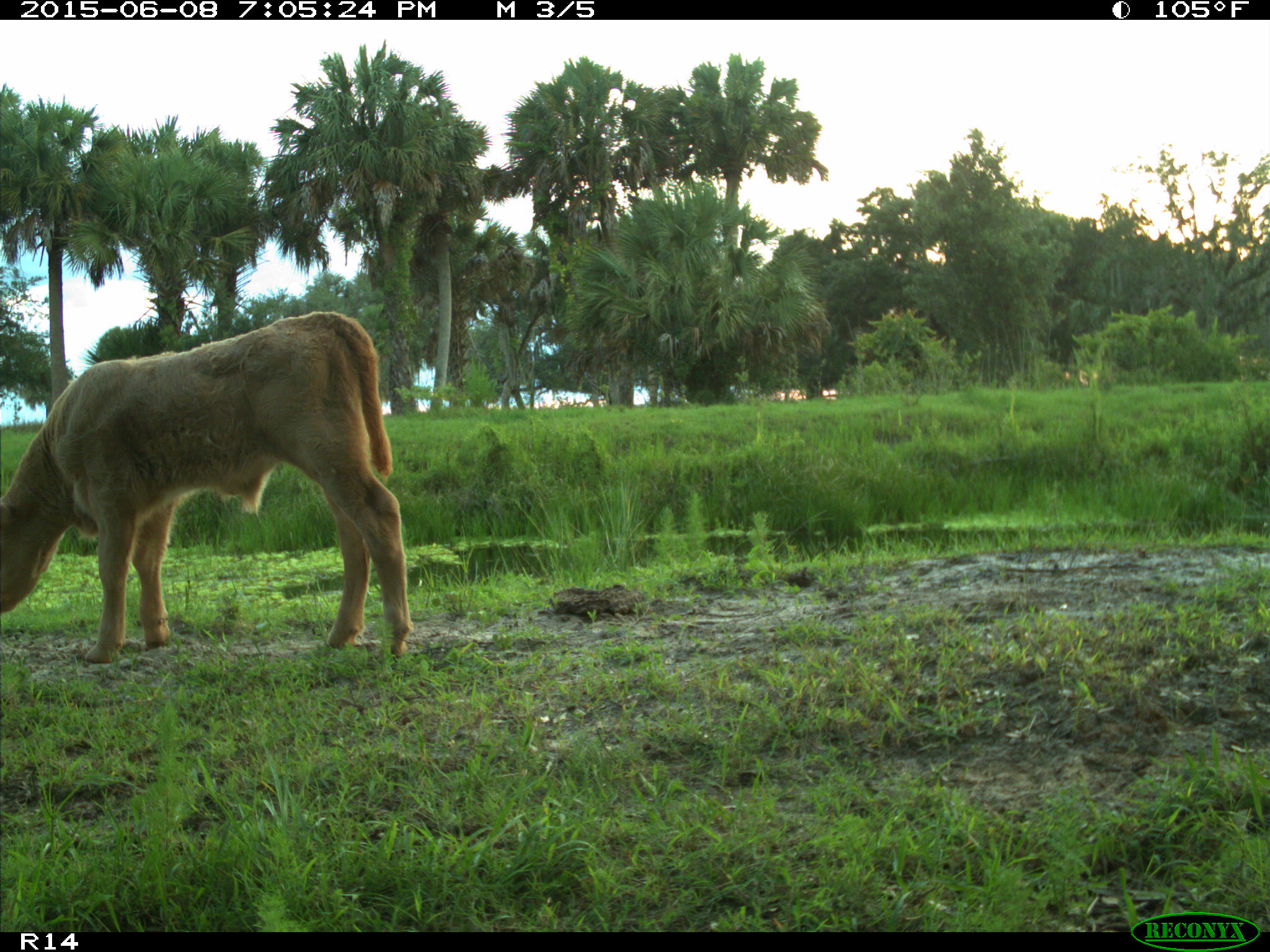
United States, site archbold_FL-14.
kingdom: Animalia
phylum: Chordata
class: Mammalia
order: Artiodactyla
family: Bovidae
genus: Bos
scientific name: Bos taurus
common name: domestic cow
Bos taurus (domestic cow).